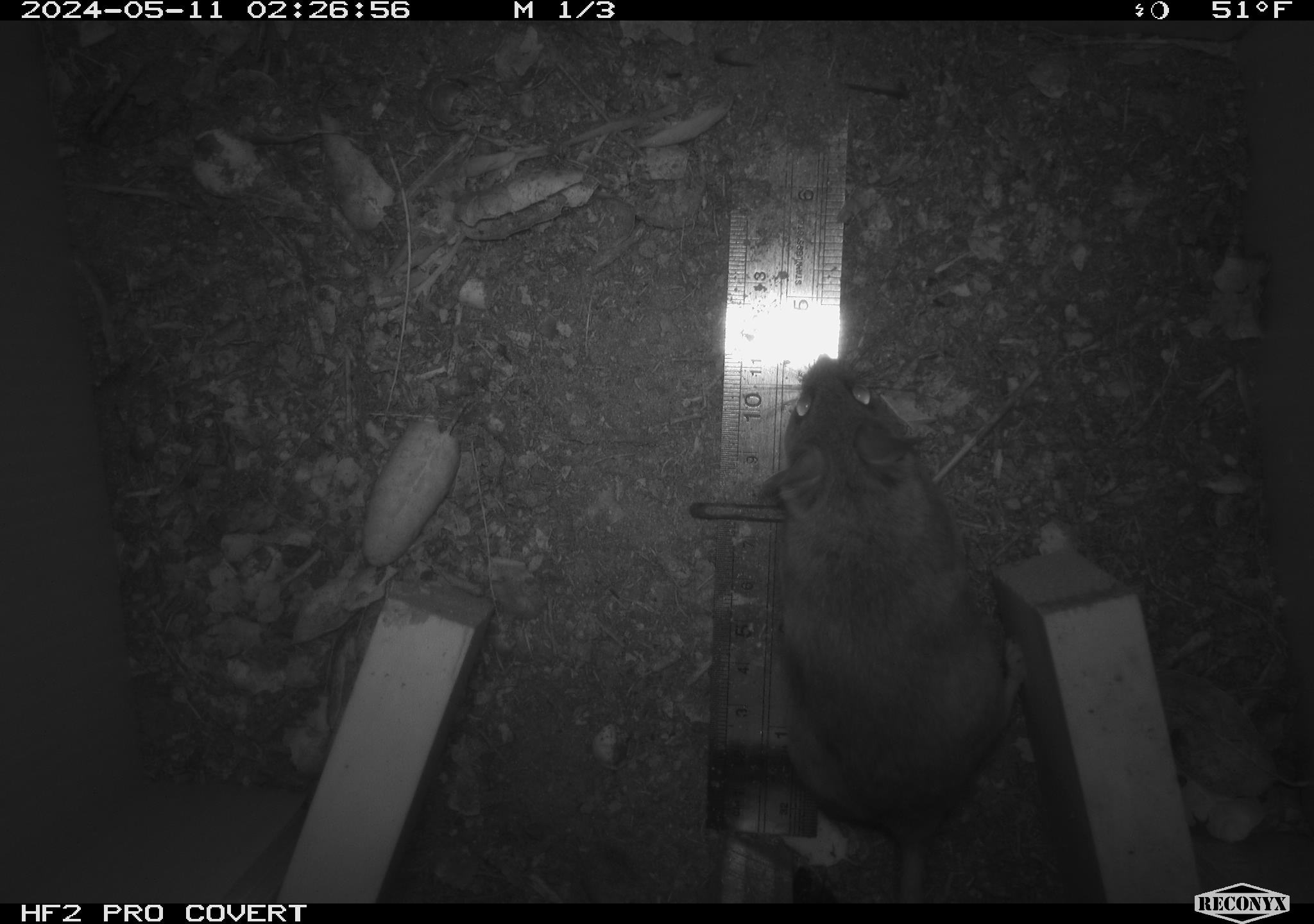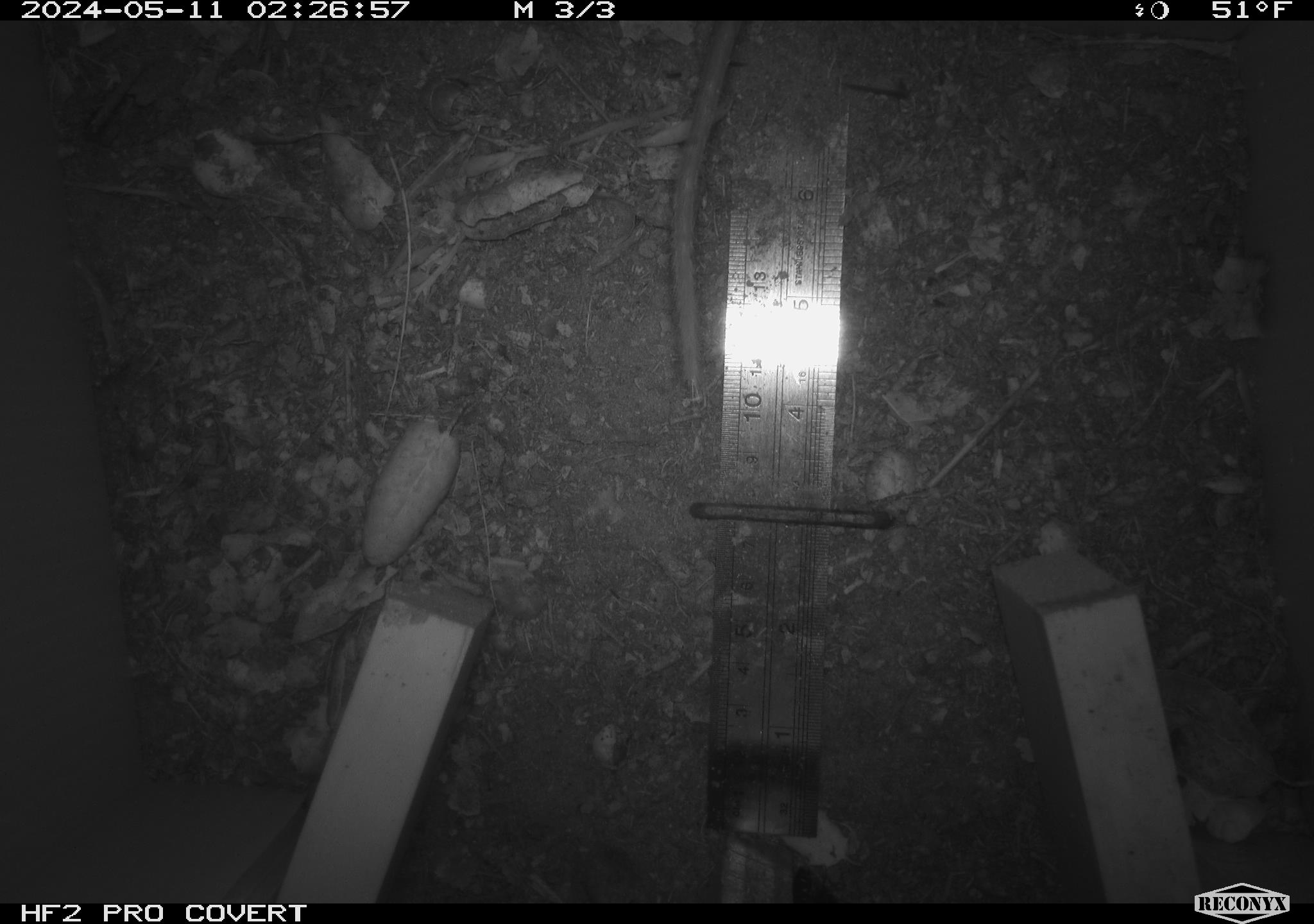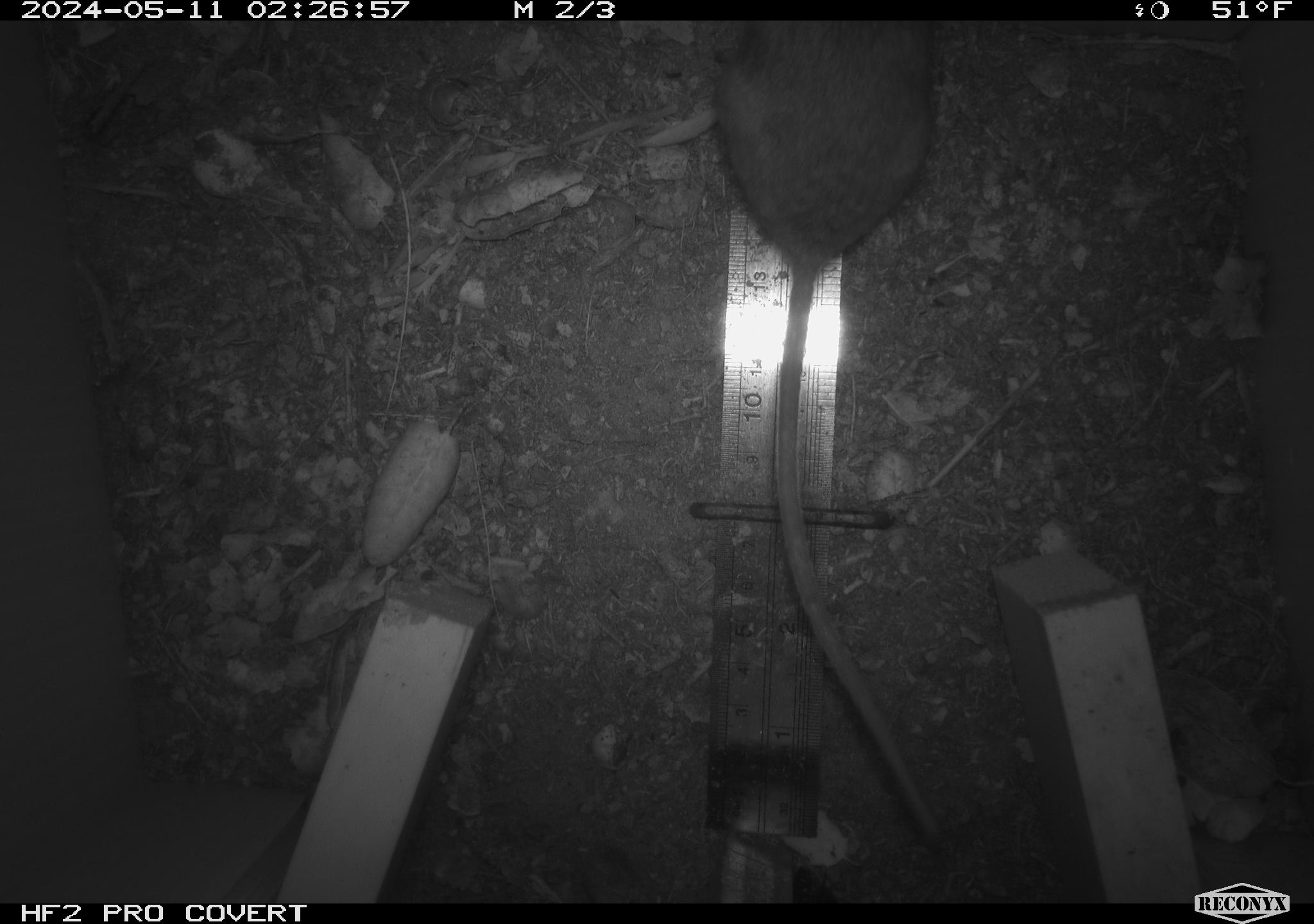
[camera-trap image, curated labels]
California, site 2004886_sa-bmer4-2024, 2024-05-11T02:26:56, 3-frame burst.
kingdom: Animalia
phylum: Chordata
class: Mammalia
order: Rodentia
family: Muridae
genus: Rattus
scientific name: Rattus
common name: rat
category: rattus species